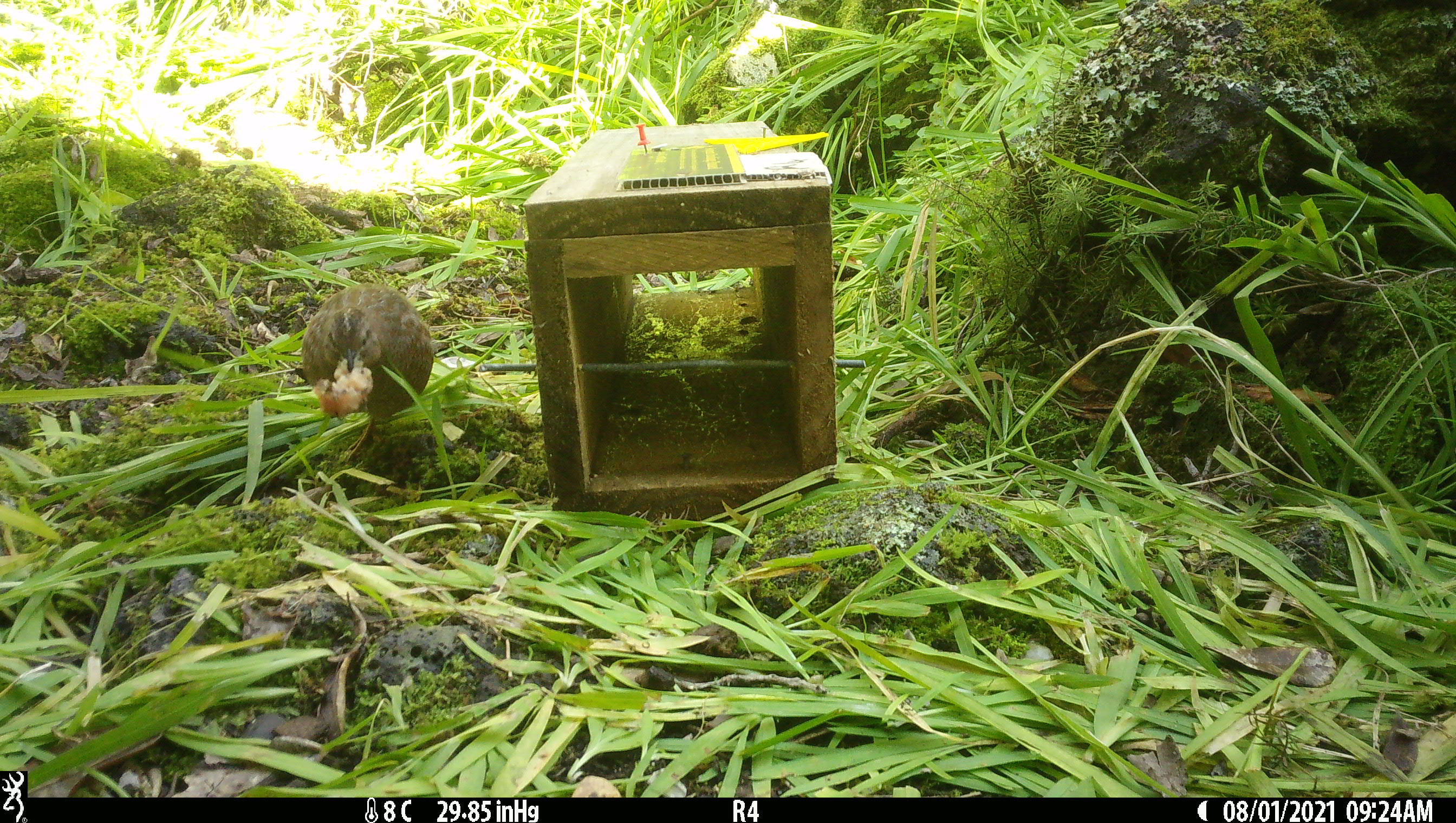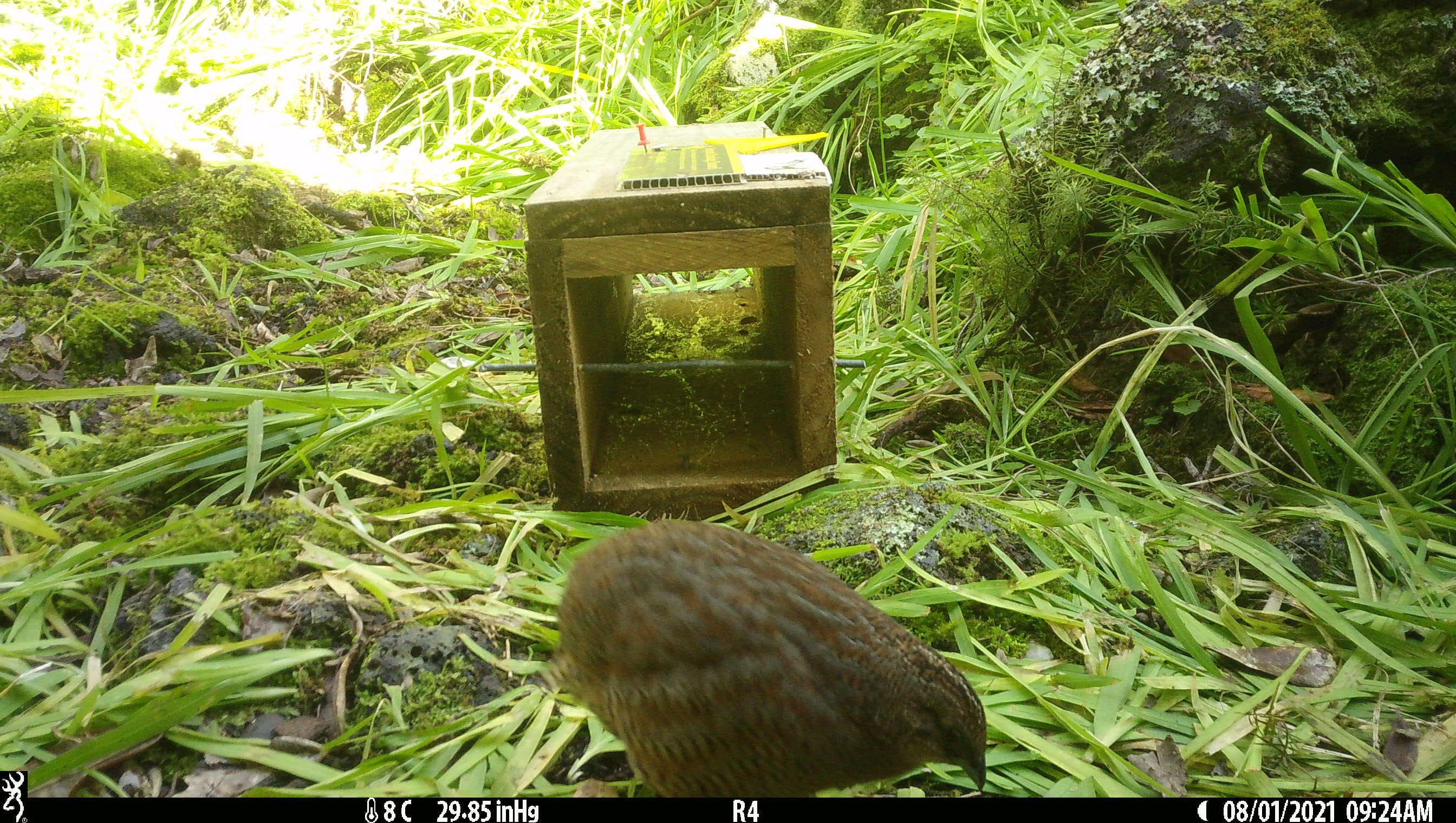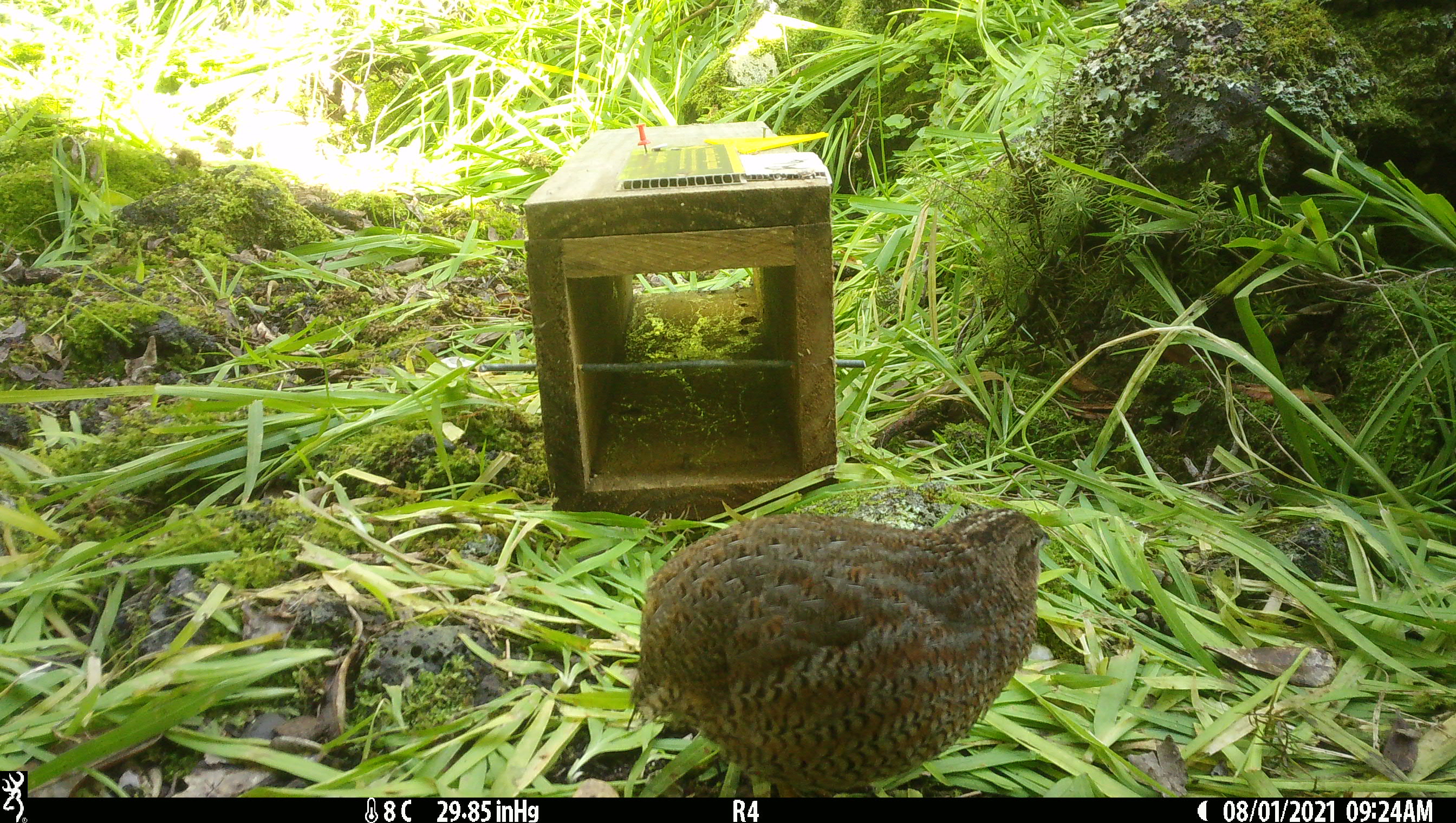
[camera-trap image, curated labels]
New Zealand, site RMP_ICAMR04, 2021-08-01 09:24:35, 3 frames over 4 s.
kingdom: Animalia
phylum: Chordata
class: Aves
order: Galliformes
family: Phasianidae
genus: Synoicus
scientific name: Synoicus ypsilophorus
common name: brown quail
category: quail brown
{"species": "quail brown (brown quail) (Synoicus ypsilophorus)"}